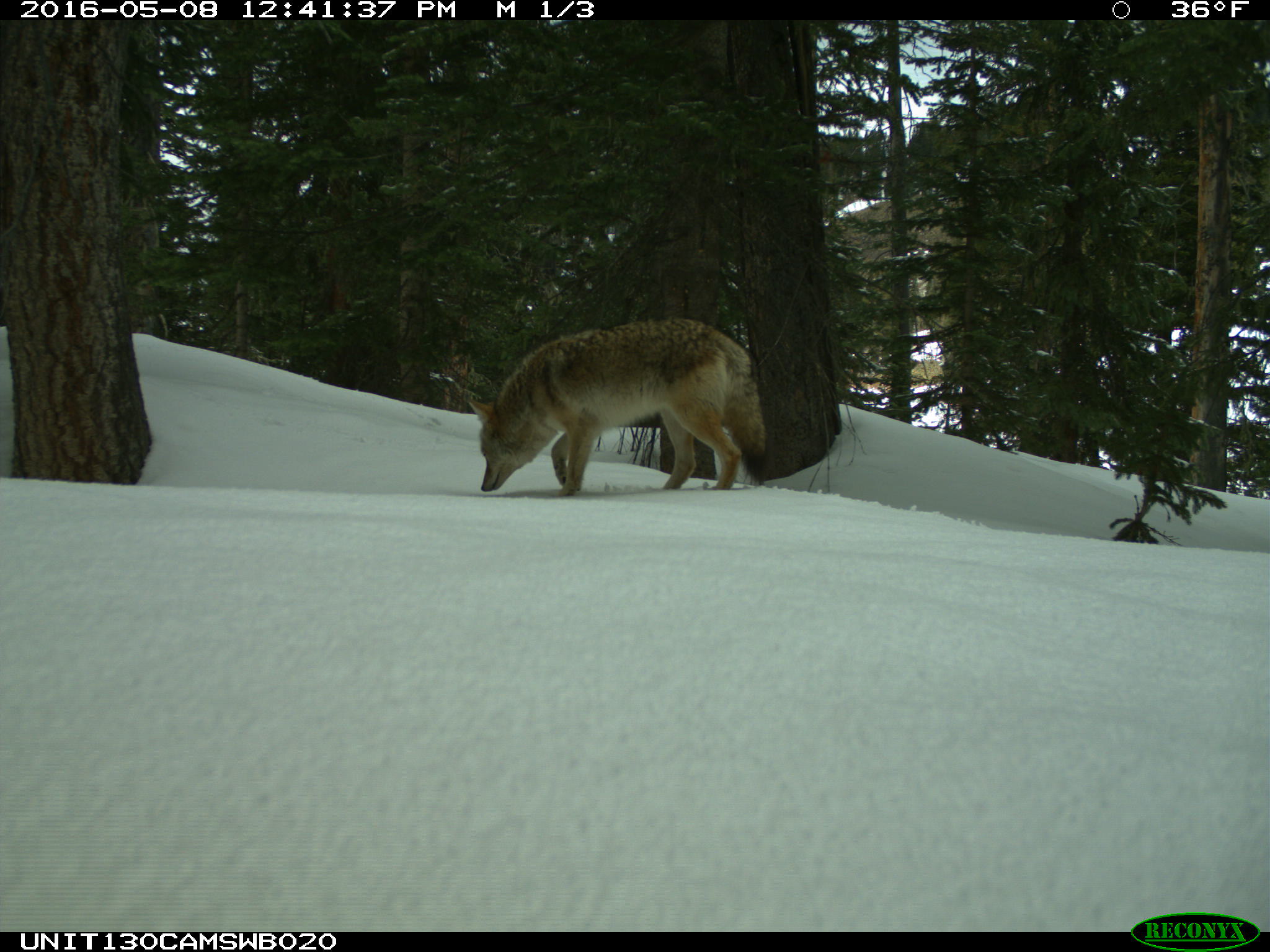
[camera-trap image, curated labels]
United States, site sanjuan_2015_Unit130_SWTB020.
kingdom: Animalia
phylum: Chordata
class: Mammalia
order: Carnivora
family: Canidae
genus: Canis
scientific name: Canis latrans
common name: coyote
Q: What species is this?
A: Canis latrans (coyote).